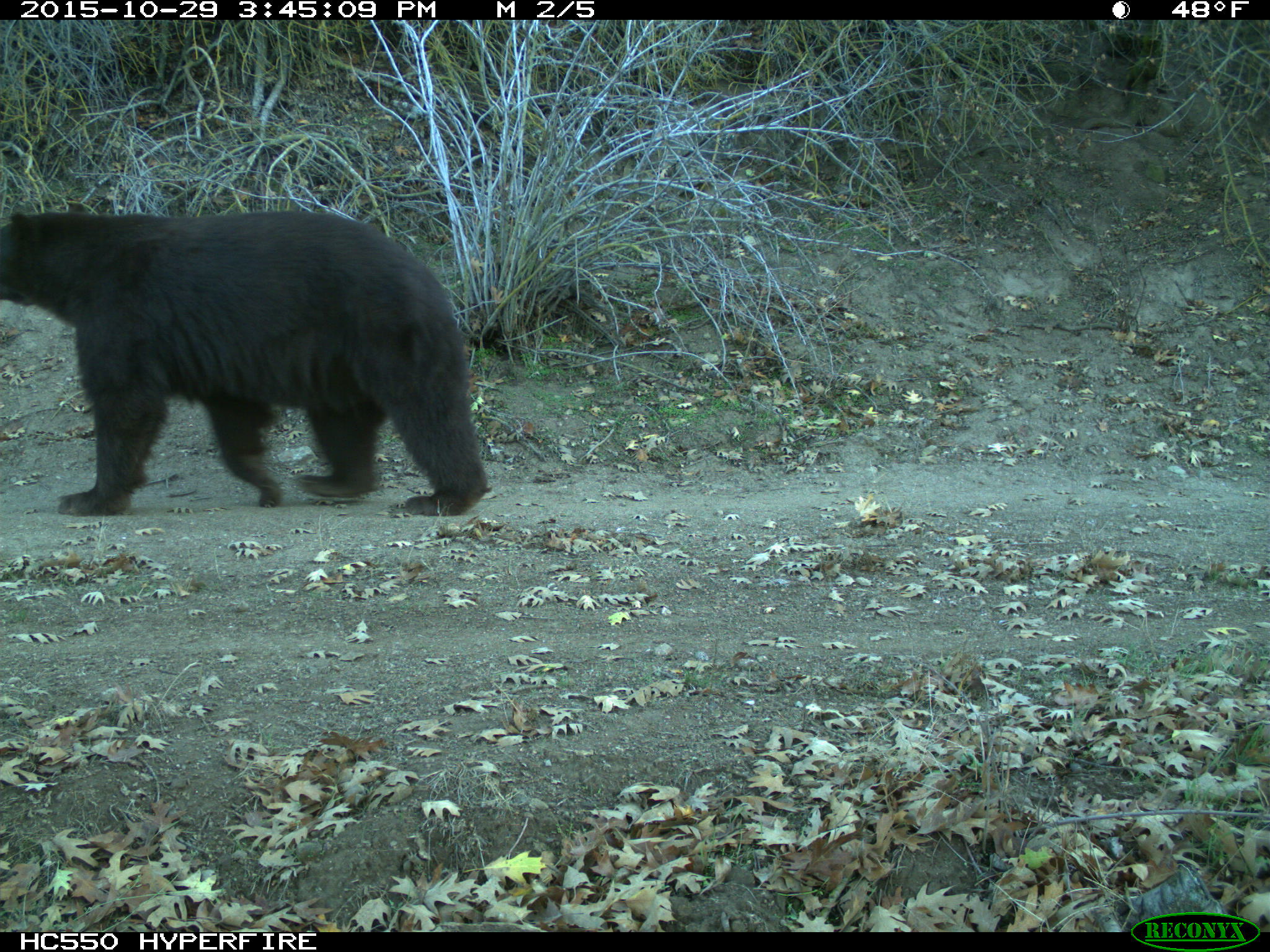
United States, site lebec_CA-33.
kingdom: Animalia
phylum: Chordata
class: Mammalia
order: Carnivora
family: Ursidae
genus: Ursus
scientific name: Ursus americanus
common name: american black bear